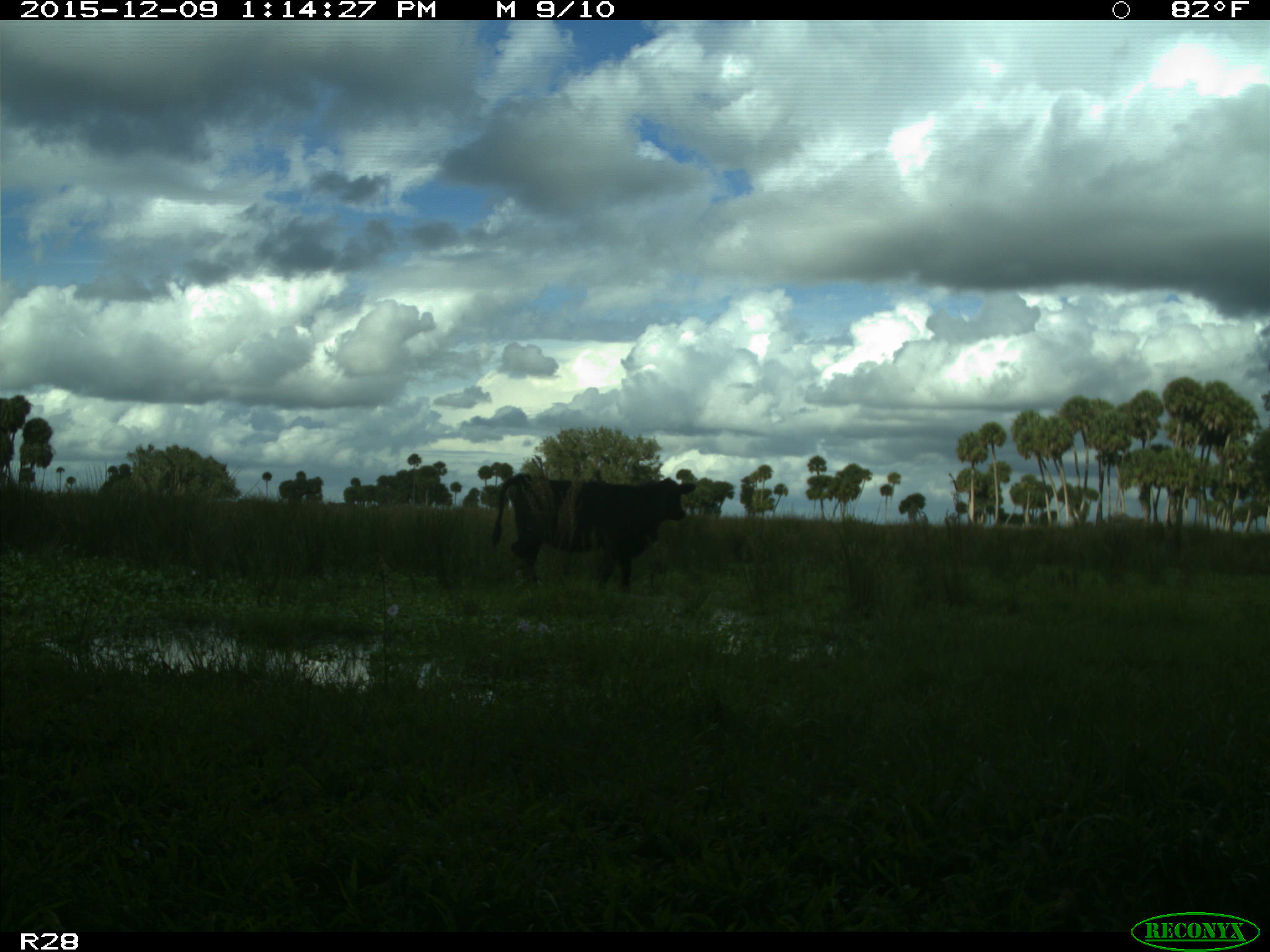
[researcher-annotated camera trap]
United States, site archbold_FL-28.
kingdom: Animalia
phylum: Chordata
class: Mammalia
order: Artiodactyla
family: Bovidae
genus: Bos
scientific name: Bos taurus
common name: domestic cow